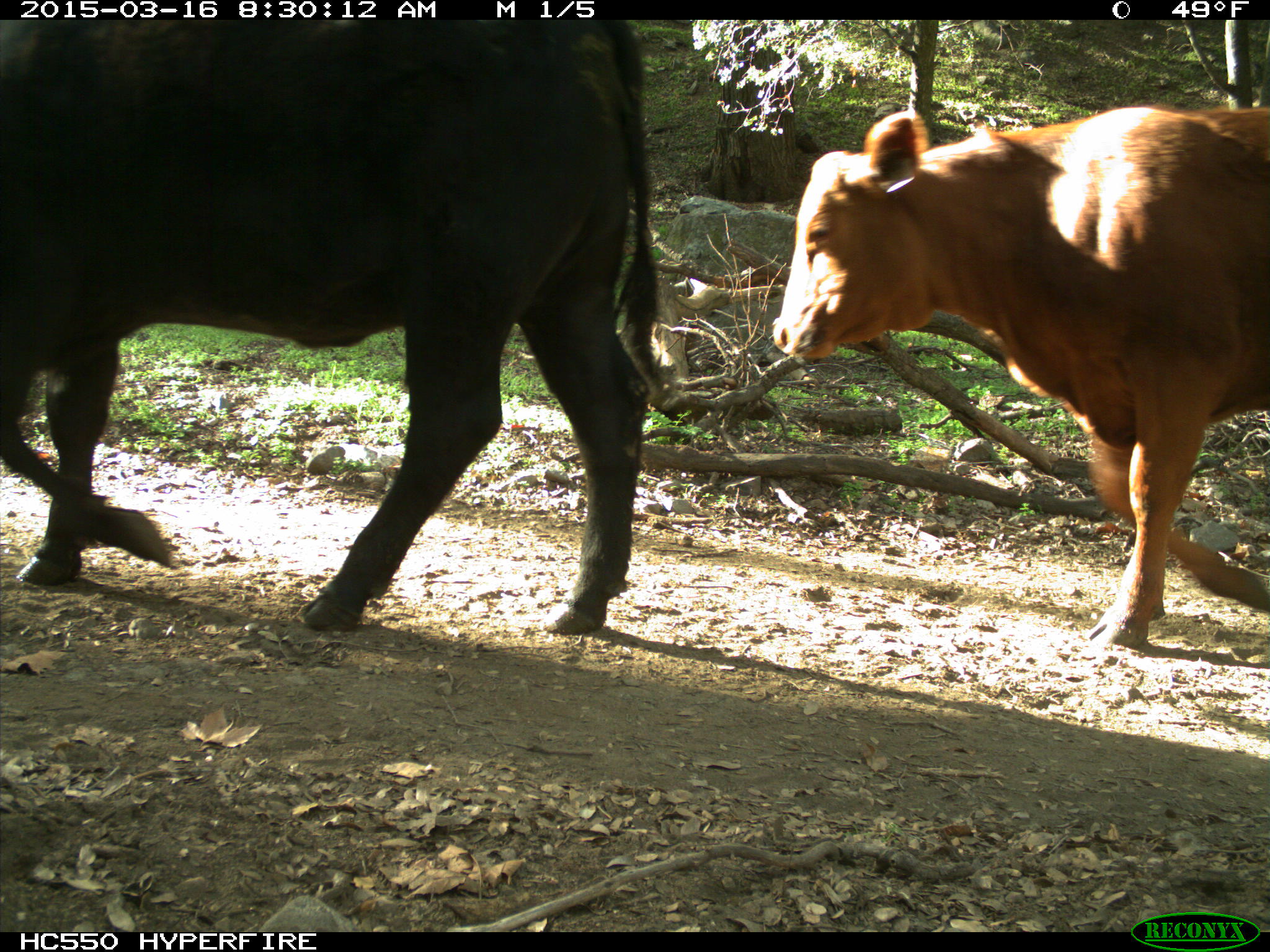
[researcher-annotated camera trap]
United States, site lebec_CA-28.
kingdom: Animalia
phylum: Chordata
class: Mammalia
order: Artiodactyla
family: Bovidae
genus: Bos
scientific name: Bos taurus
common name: domestic cow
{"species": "Bos taurus (domestic cow)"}